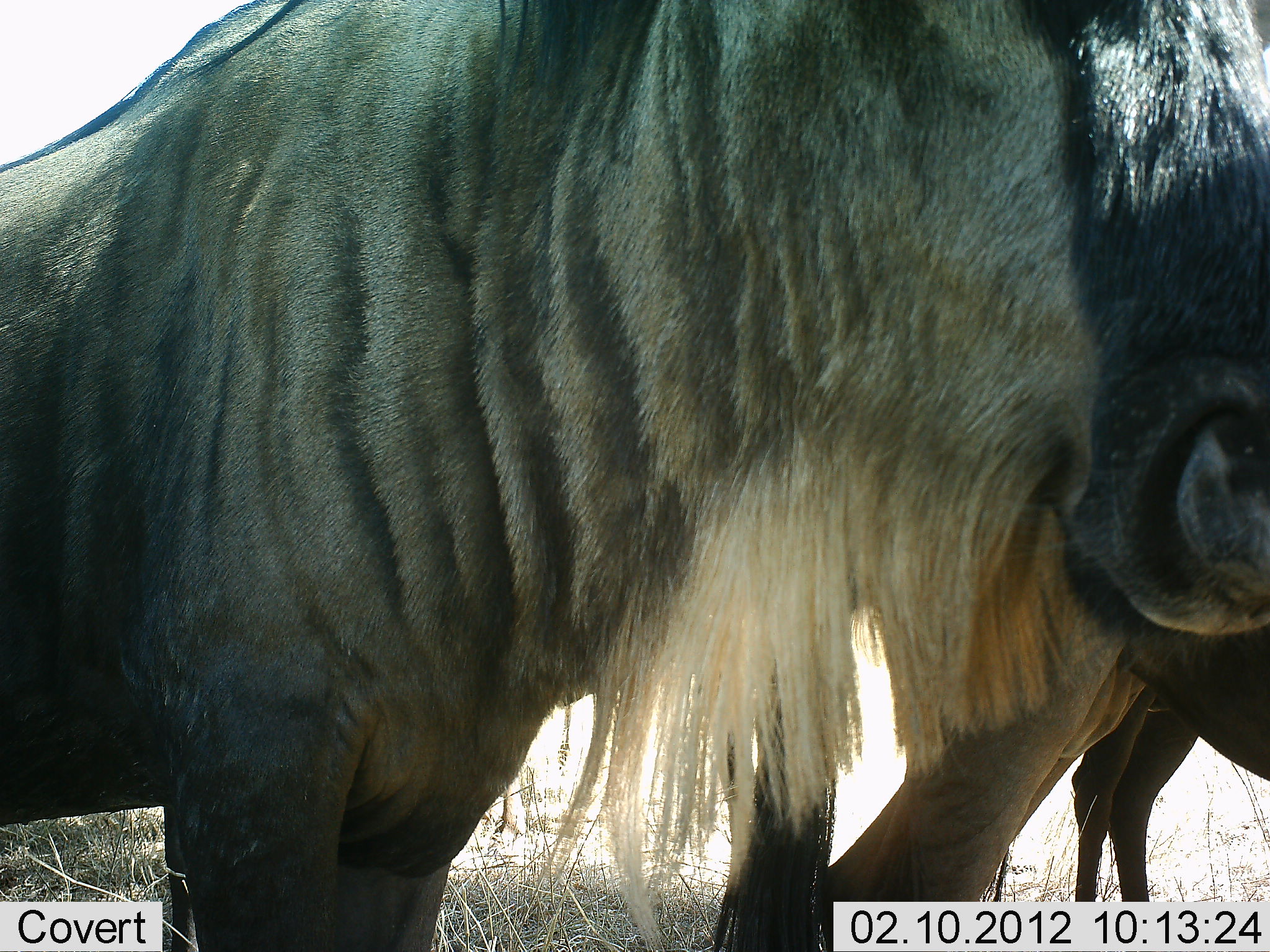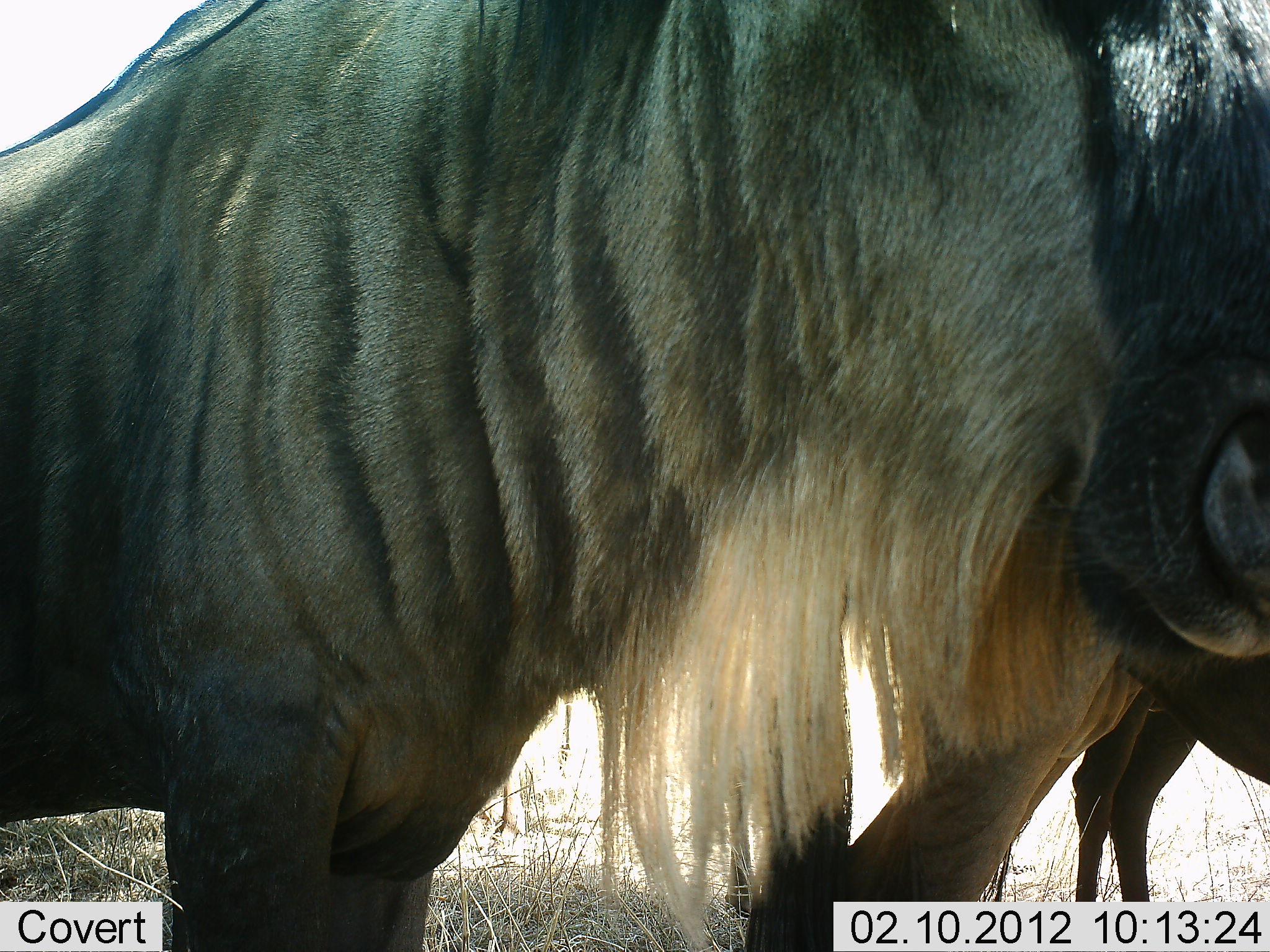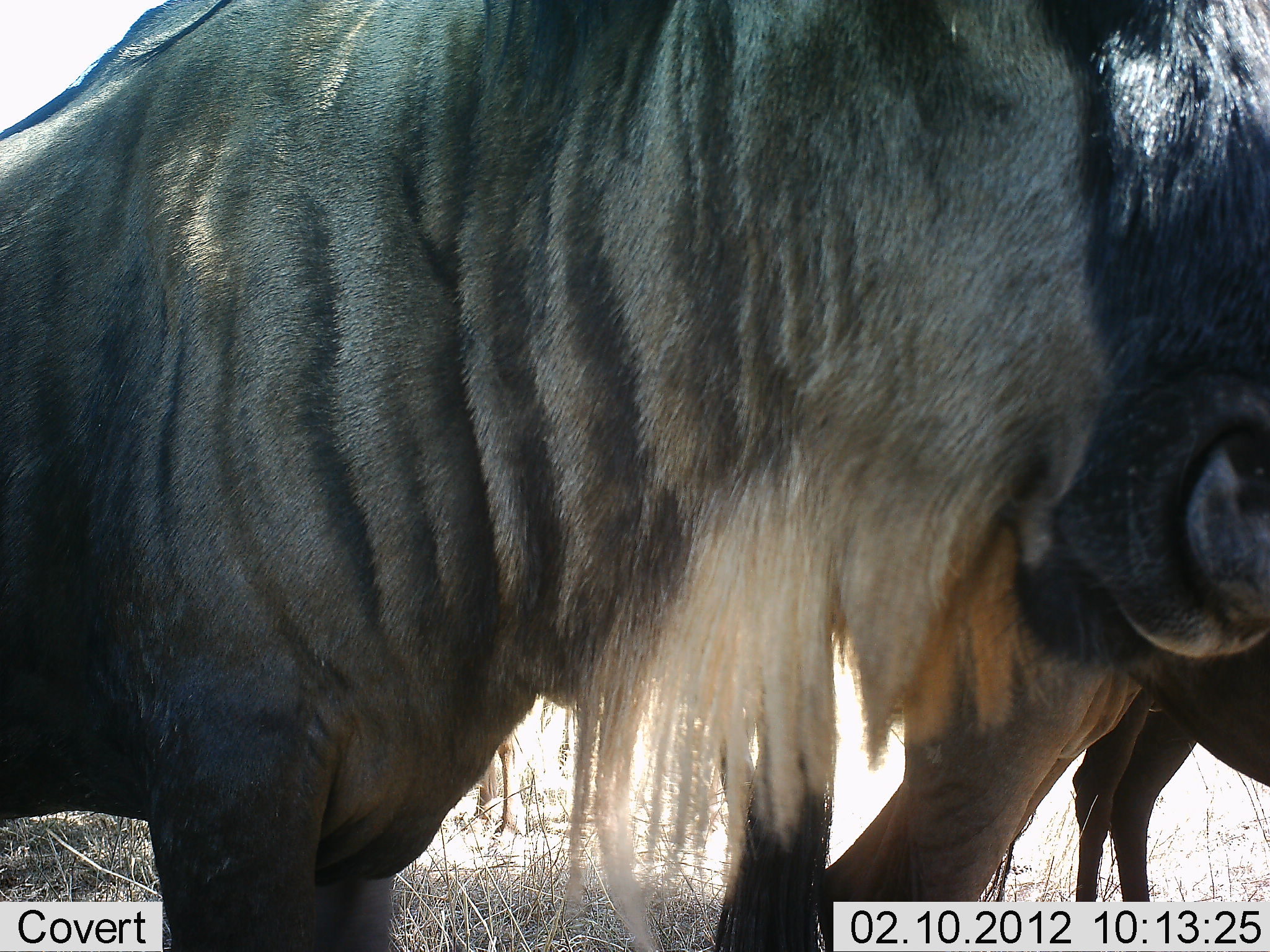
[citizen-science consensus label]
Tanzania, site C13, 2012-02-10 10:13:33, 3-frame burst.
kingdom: Animalia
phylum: Chordata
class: Mammalia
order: Artiodactyla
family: Bovidae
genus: Connochaetes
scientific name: Connochaetes taurinus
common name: blue wildebeest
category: wildebeest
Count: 3.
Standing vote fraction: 96%.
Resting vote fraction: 4%.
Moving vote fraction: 4%.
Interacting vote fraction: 0%.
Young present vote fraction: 0%.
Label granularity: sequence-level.